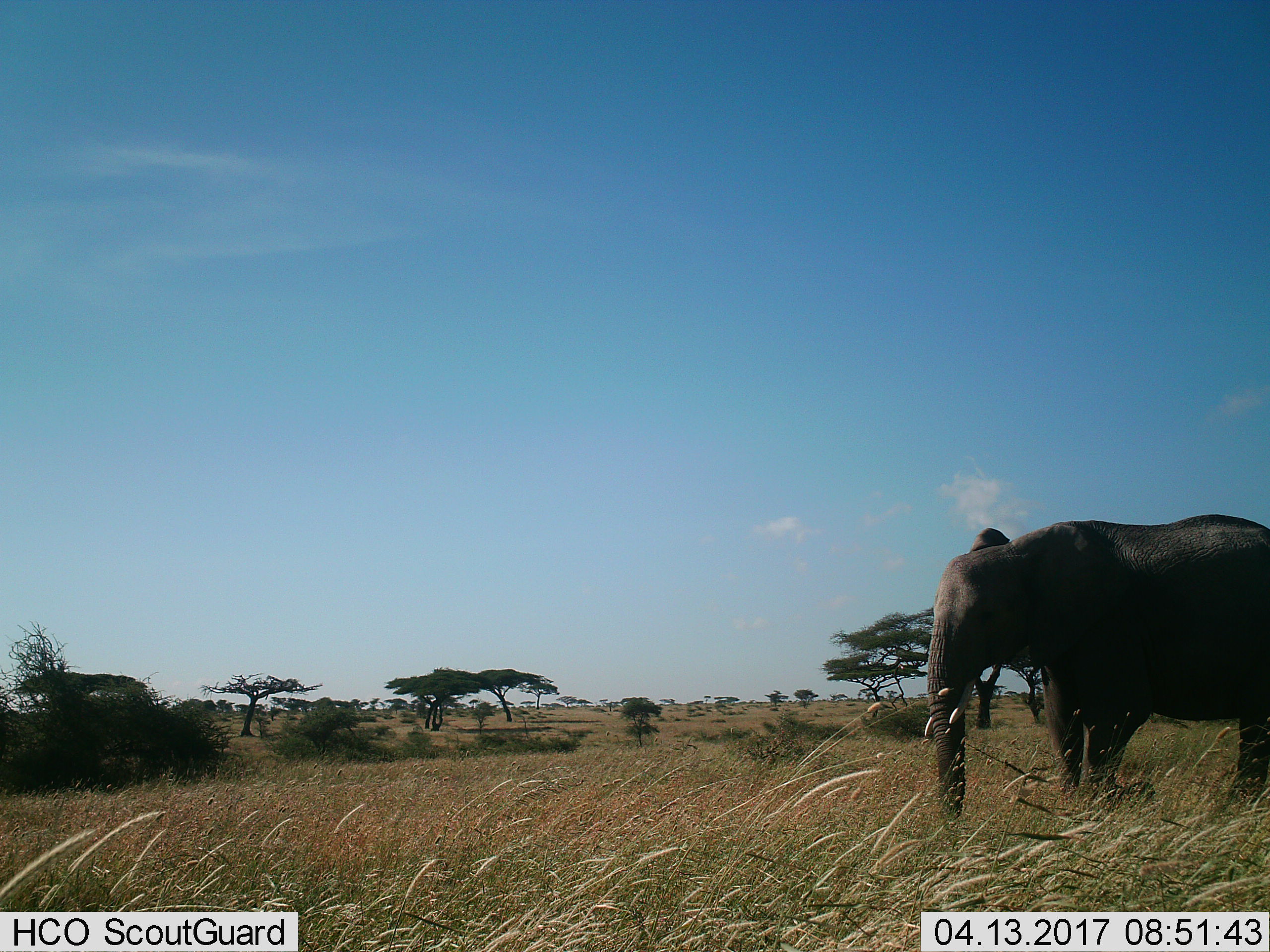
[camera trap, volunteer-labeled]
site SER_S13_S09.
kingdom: Animalia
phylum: Chordata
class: Mammalia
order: Proboscidea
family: Elephantidae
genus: Loxodonta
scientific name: Loxodonta africana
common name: african bush elephant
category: elephant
Elephant (african bush elephant) (Loxodonta africana), count 1. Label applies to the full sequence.